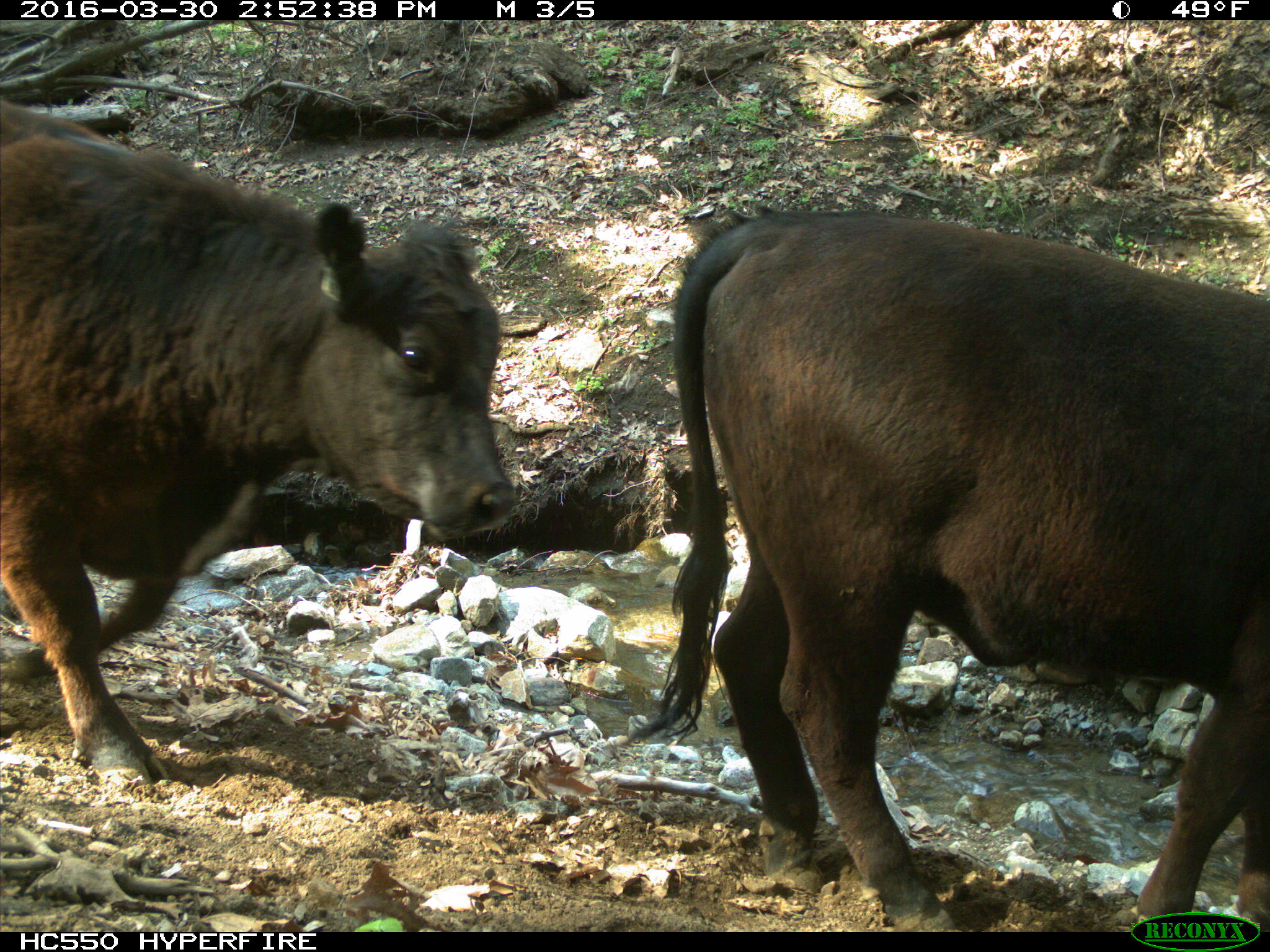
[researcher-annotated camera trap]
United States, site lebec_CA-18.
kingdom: Animalia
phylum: Chordata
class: Mammalia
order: Artiodactyla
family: Bovidae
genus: Bos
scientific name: Bos taurus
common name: domestic cow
Bos taurus (domestic cow).